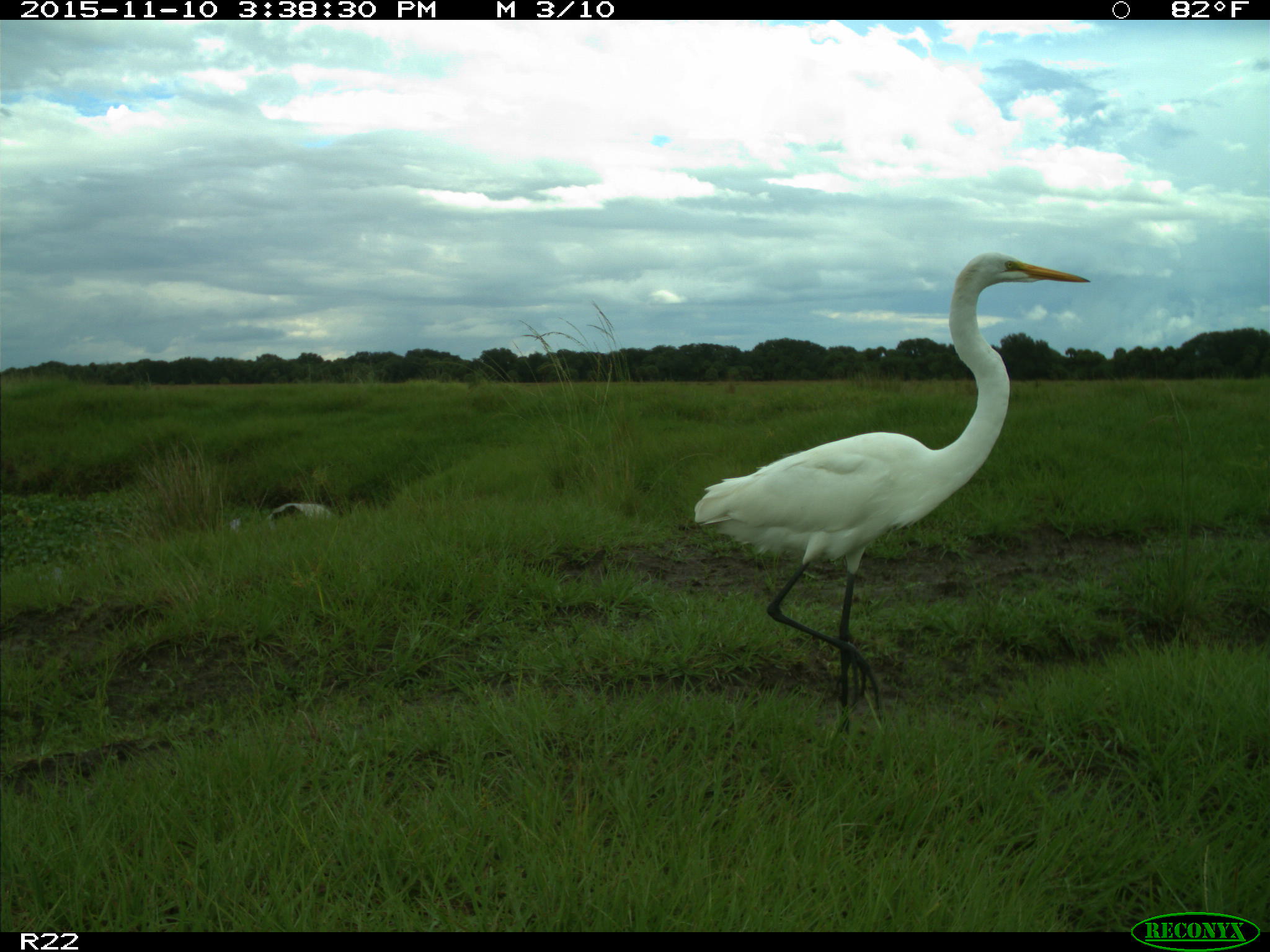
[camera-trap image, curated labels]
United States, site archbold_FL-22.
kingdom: Animalia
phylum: Chordata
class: Aves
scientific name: Aves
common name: birds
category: unidentified bird